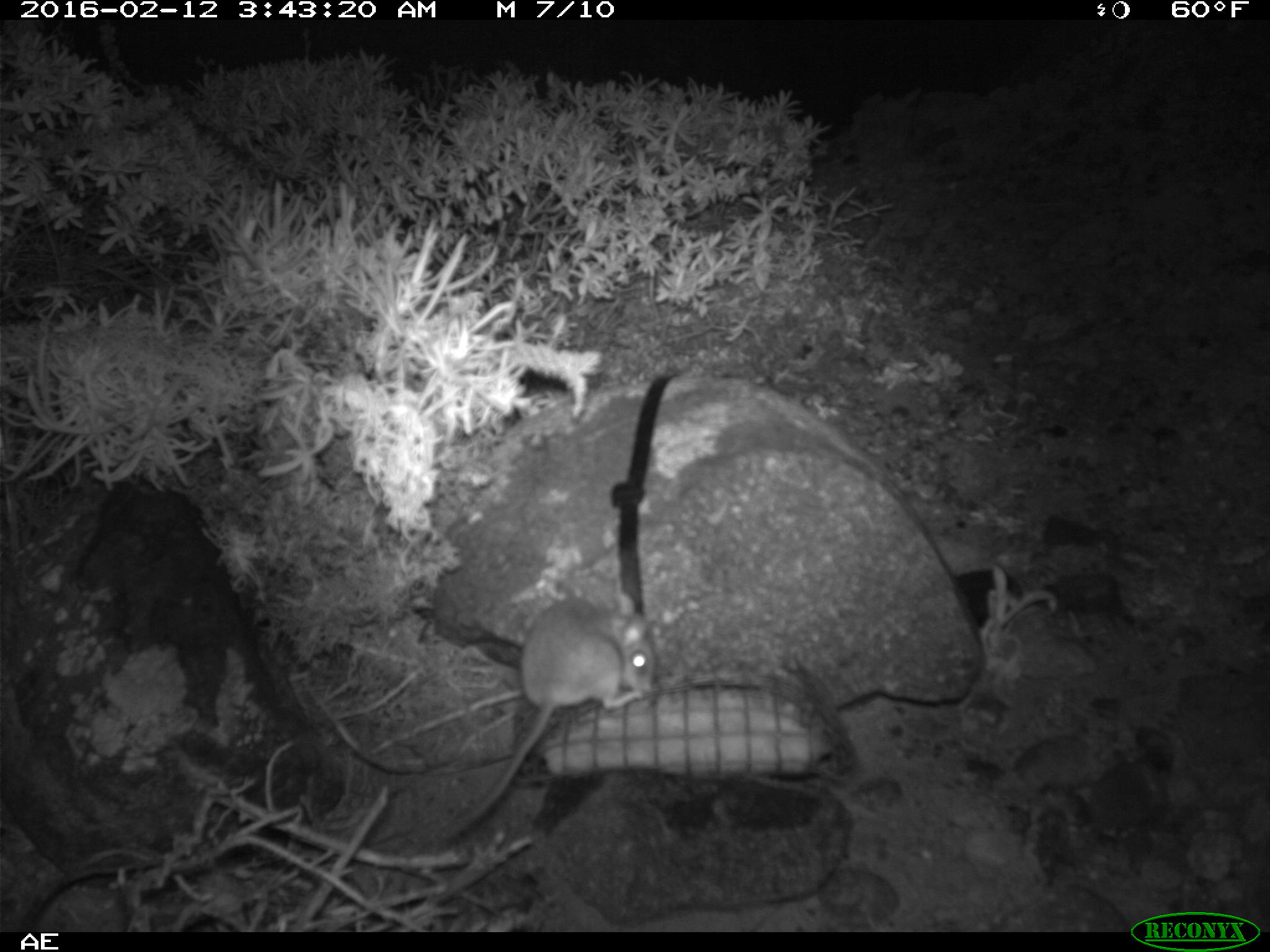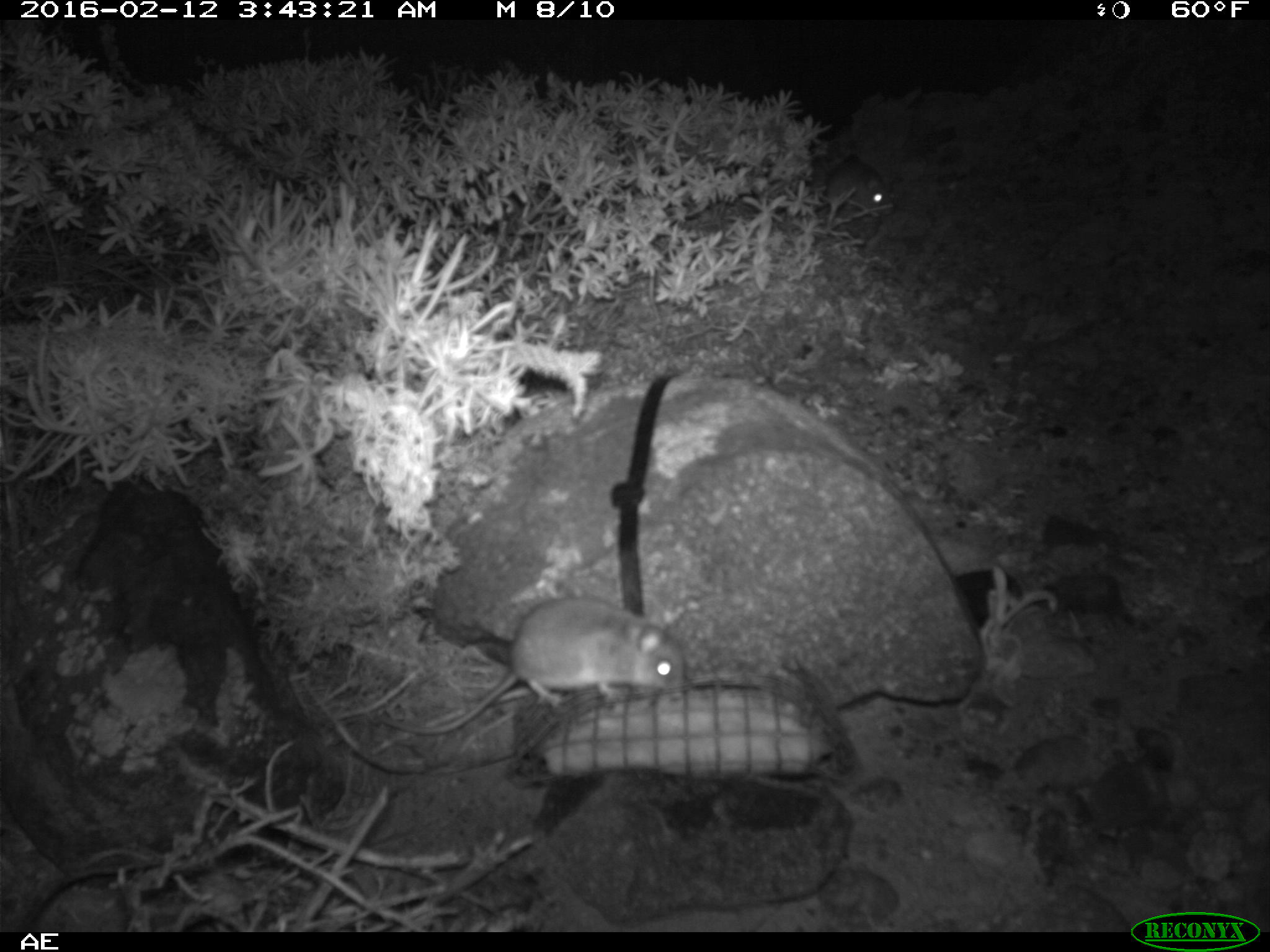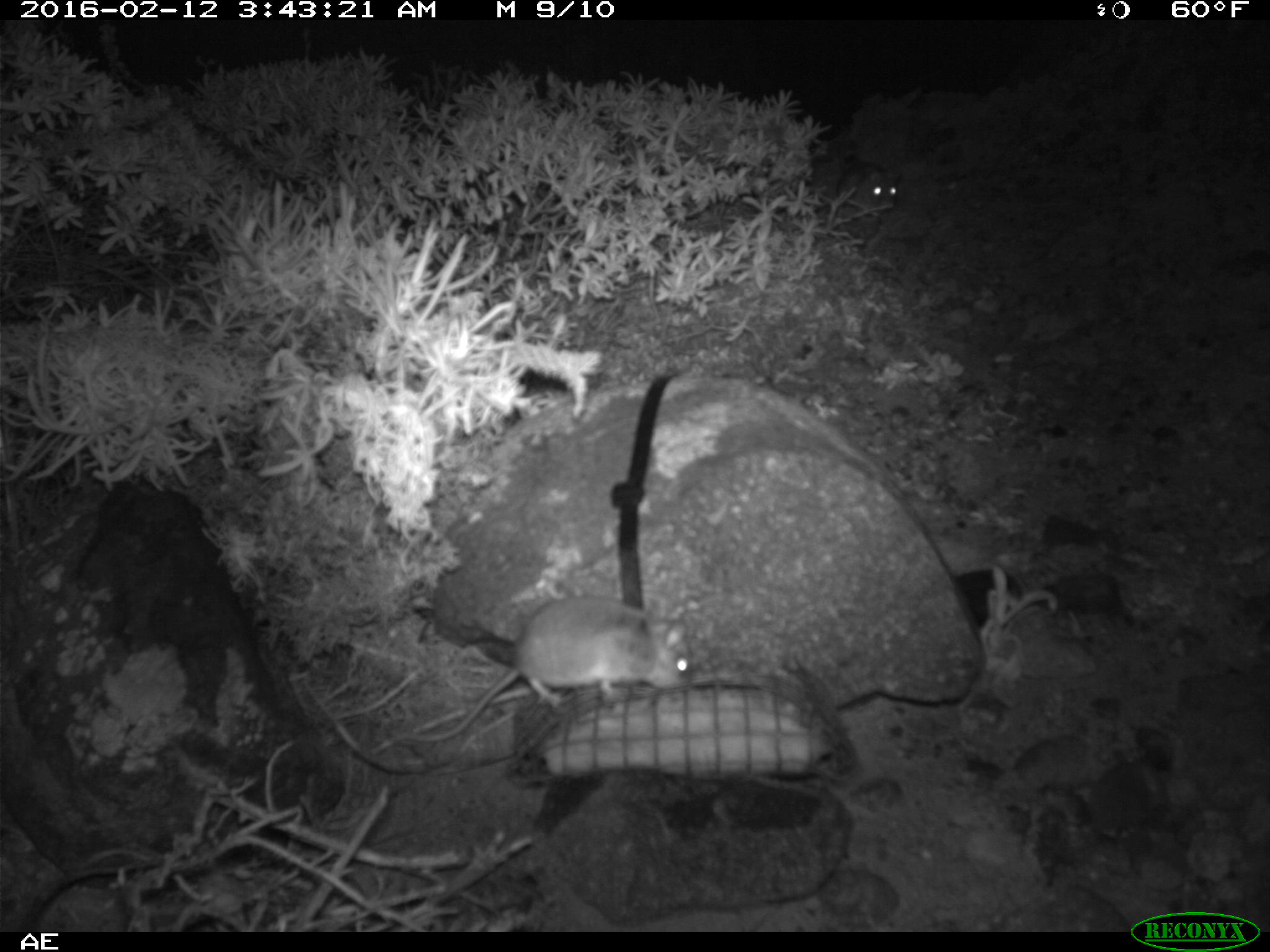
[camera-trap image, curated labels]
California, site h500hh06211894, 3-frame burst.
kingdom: Animalia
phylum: Chordata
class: Mammalia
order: Rodentia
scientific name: Rodentia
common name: rodent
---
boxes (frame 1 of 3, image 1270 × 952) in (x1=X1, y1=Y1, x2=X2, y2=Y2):
rodent: (x1=443, y1=592, x2=653, y2=837)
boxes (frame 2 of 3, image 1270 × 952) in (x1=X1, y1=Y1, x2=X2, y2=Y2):
rodent: (x1=378, y1=596, x2=689, y2=736); (x1=824, y1=156, x2=891, y2=215)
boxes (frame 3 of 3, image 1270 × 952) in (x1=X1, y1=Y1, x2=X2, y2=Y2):
rodent: (x1=391, y1=588, x2=693, y2=743); (x1=838, y1=156, x2=903, y2=219)